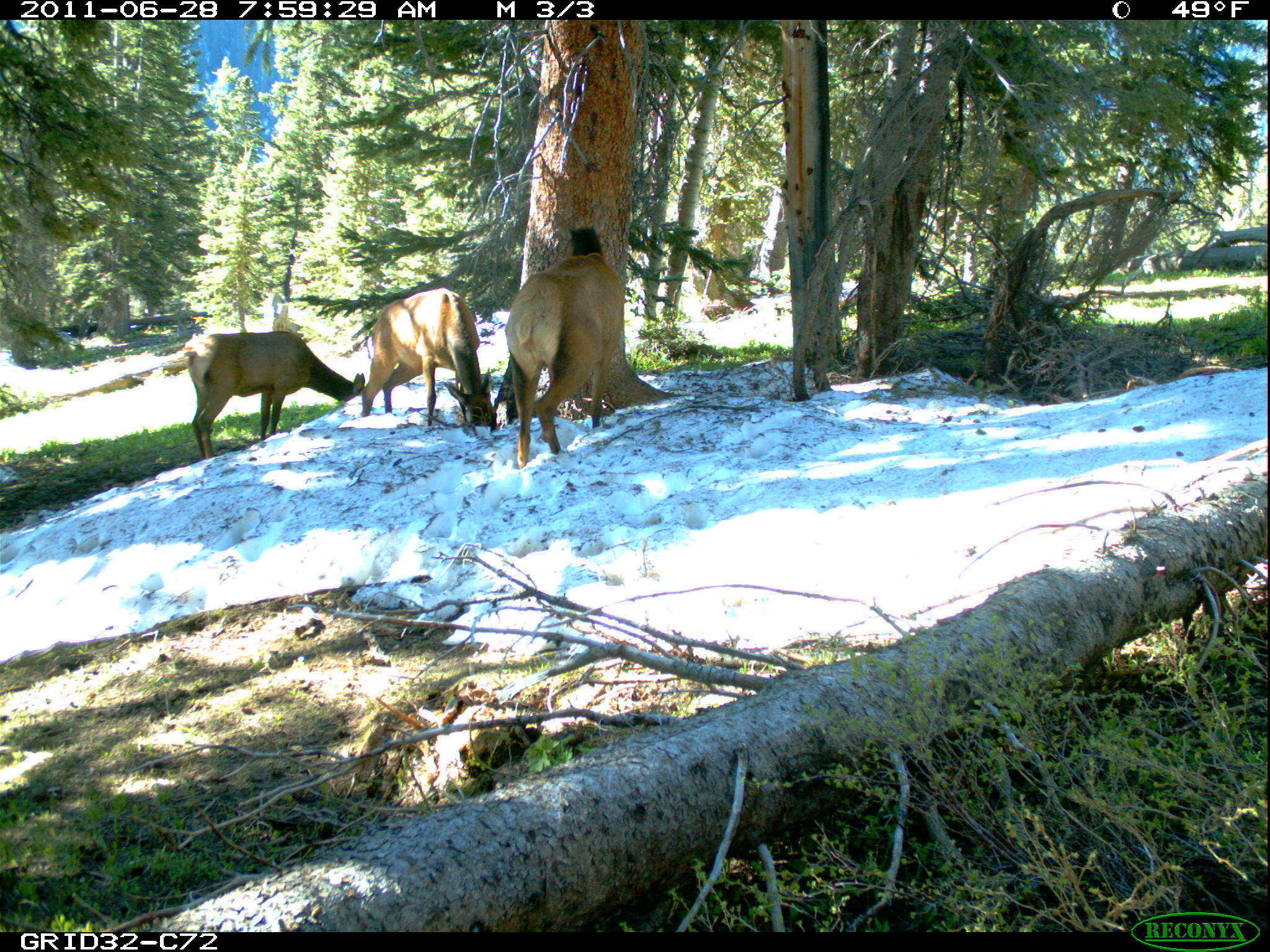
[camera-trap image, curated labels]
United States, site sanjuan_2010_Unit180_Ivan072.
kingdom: Animalia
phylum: Chordata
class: Mammalia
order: Artiodactyla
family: Cervidae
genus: Cervus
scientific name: Cervus elaphus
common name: red deer